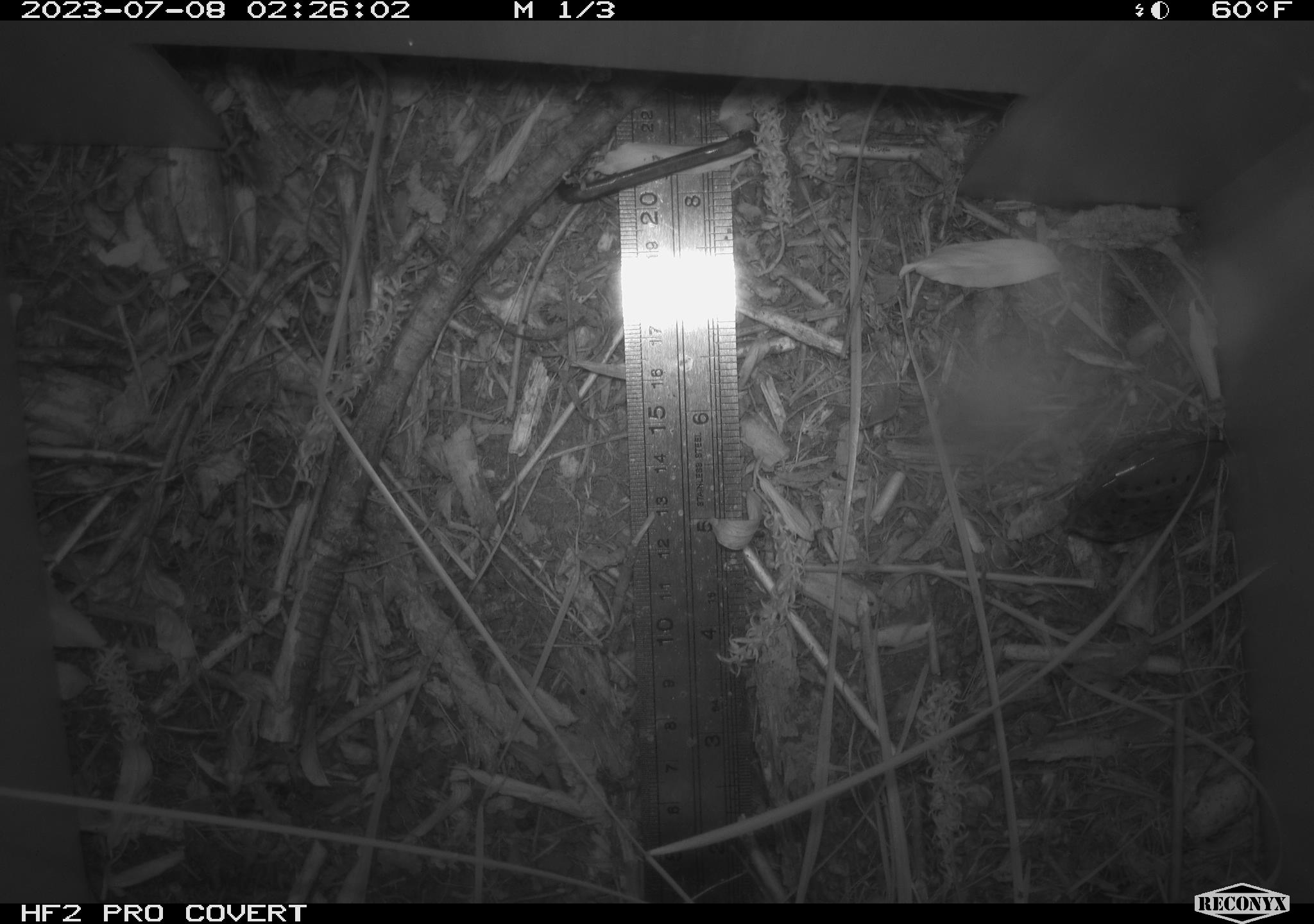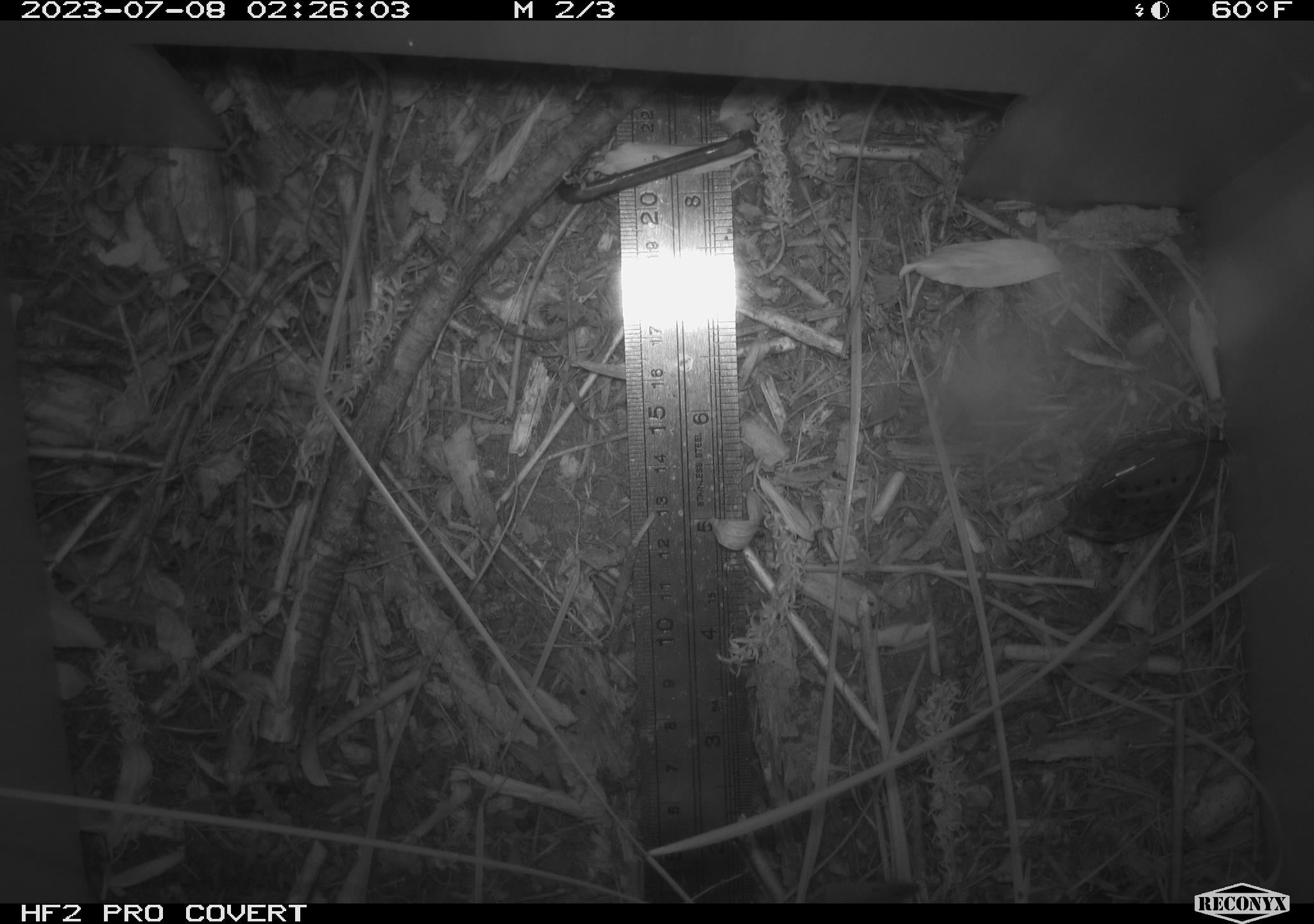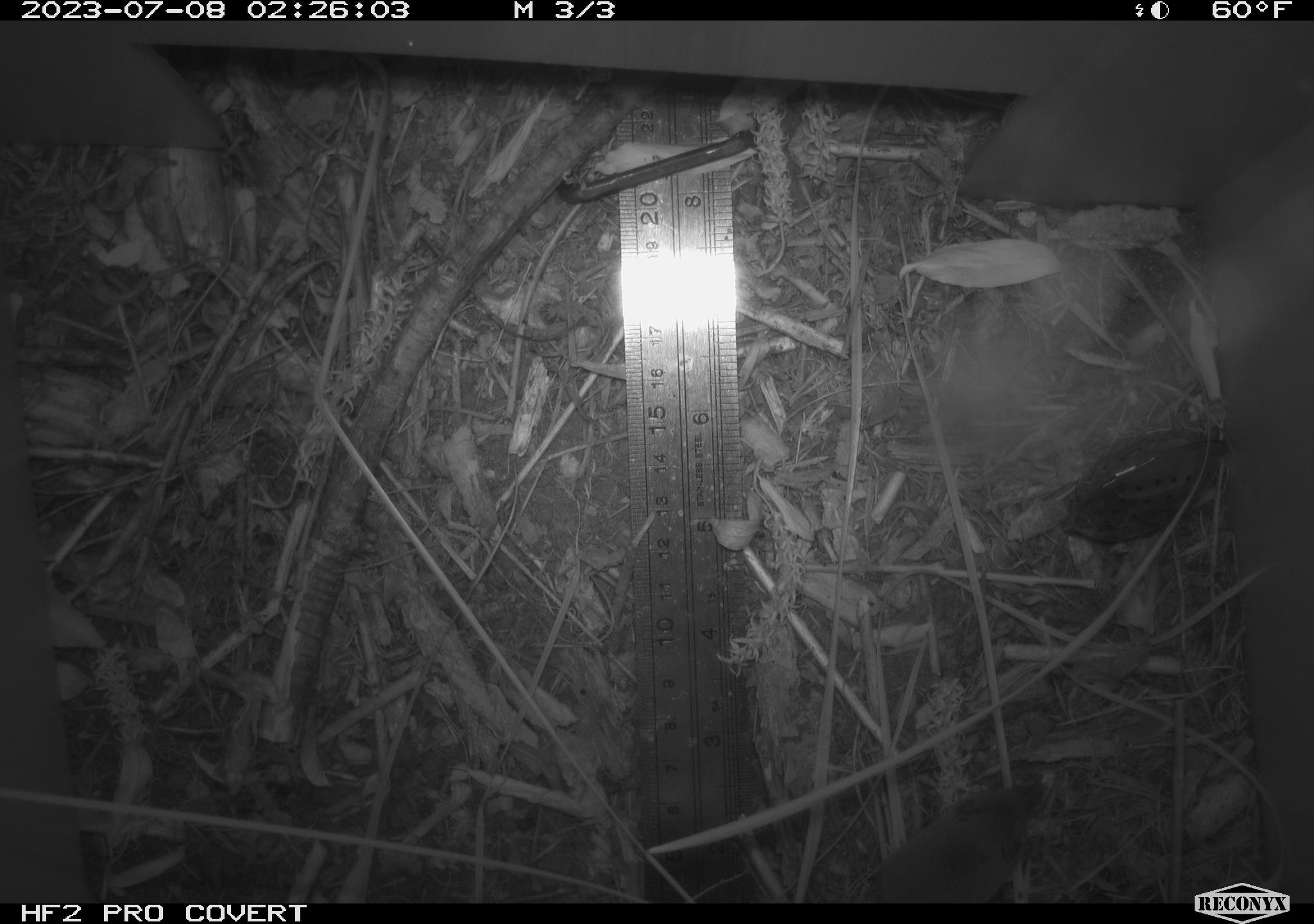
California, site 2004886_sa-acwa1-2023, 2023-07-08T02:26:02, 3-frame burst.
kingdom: Animalia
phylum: Chordata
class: Mammalia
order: Eulipotyphla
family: Soricidae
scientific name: Soricidae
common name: shrews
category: soricidae family